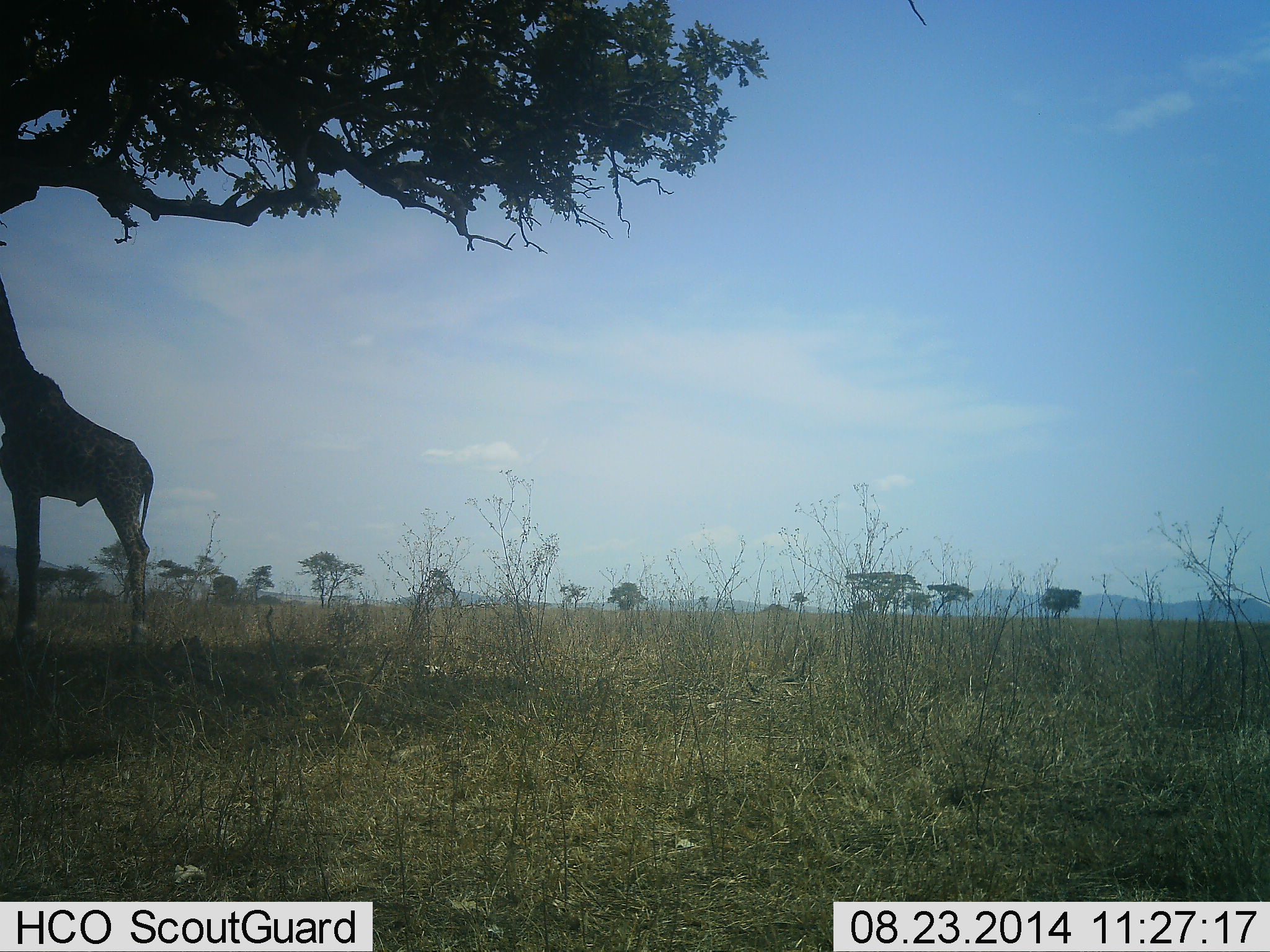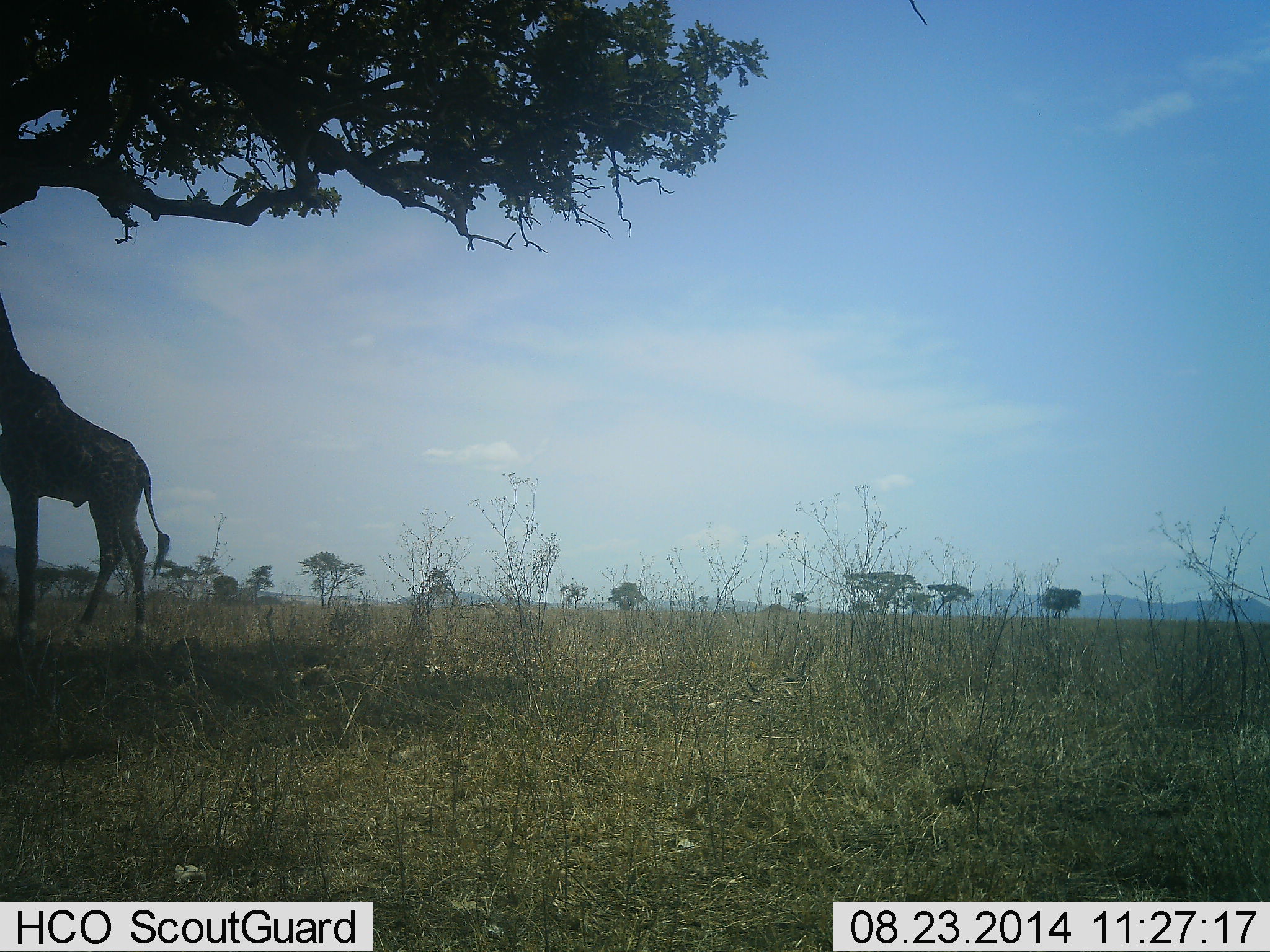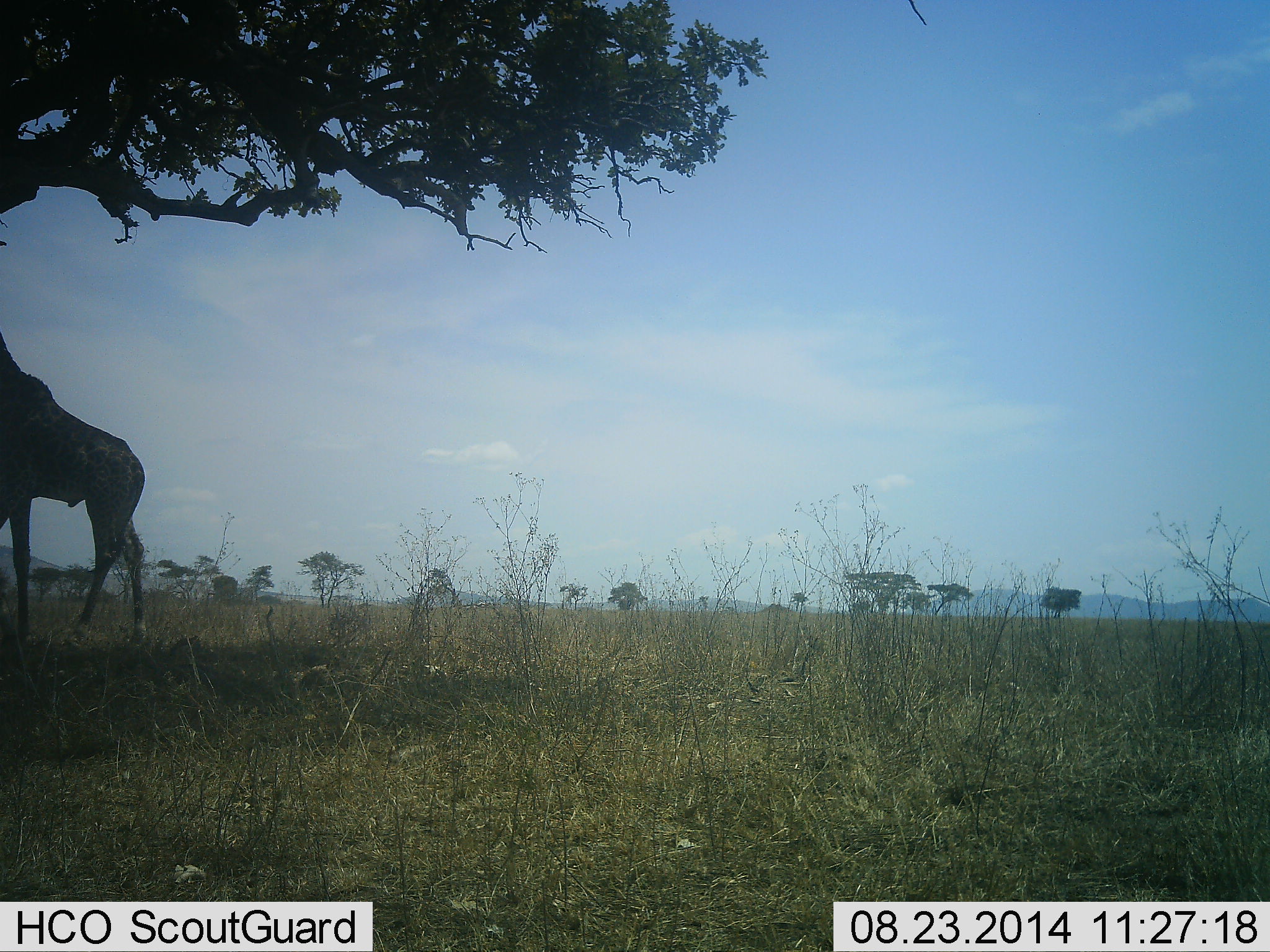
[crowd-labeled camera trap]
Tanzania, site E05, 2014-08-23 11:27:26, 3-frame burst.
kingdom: Animalia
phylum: Chordata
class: Mammalia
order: Artiodactyla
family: Giraffidae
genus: Giraffa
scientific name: Giraffa camelopardalis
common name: giraffe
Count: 1.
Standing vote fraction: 40%.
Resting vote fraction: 0%.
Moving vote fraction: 20%.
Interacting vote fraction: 0%.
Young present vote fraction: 0%.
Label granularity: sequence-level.